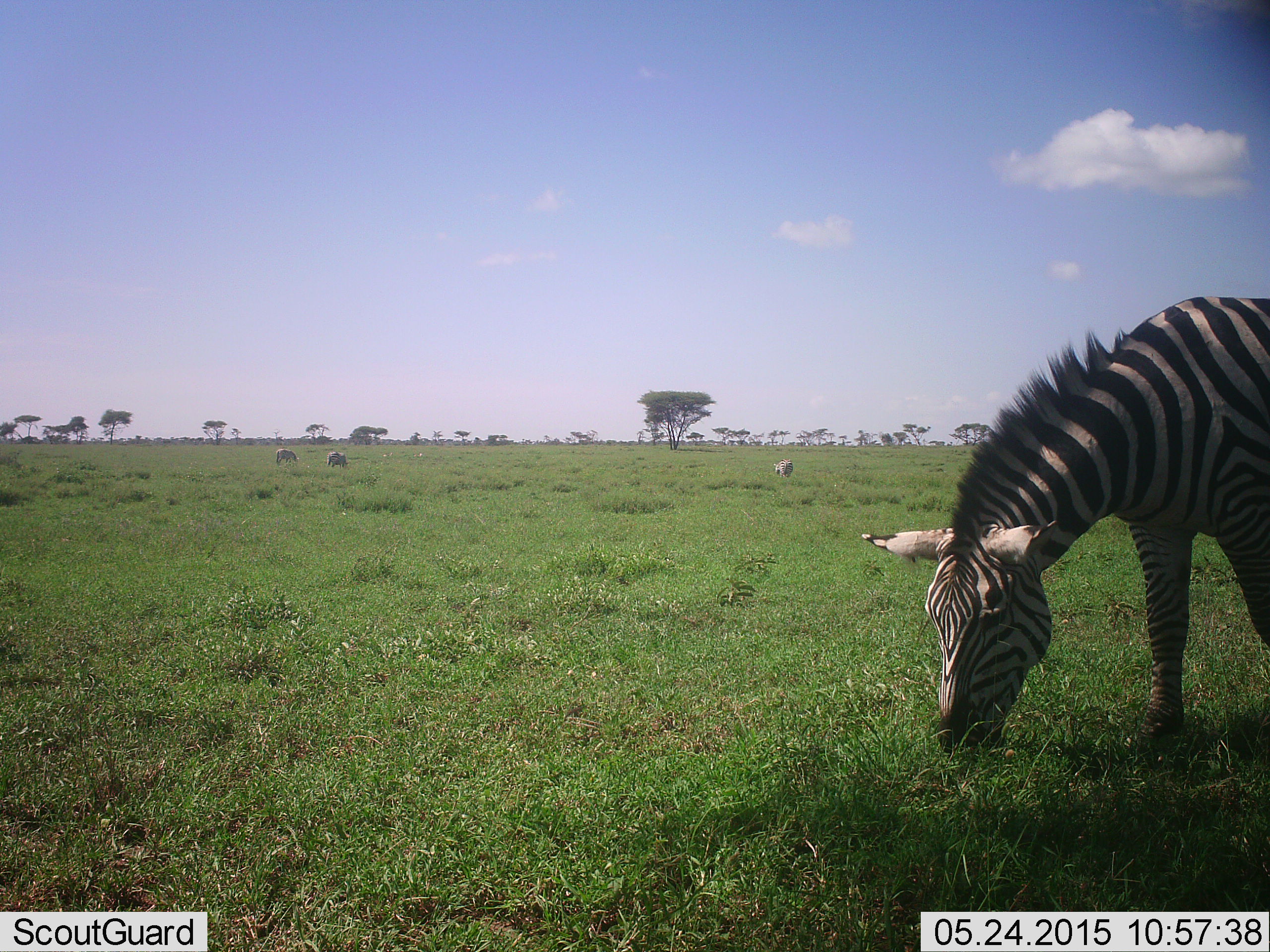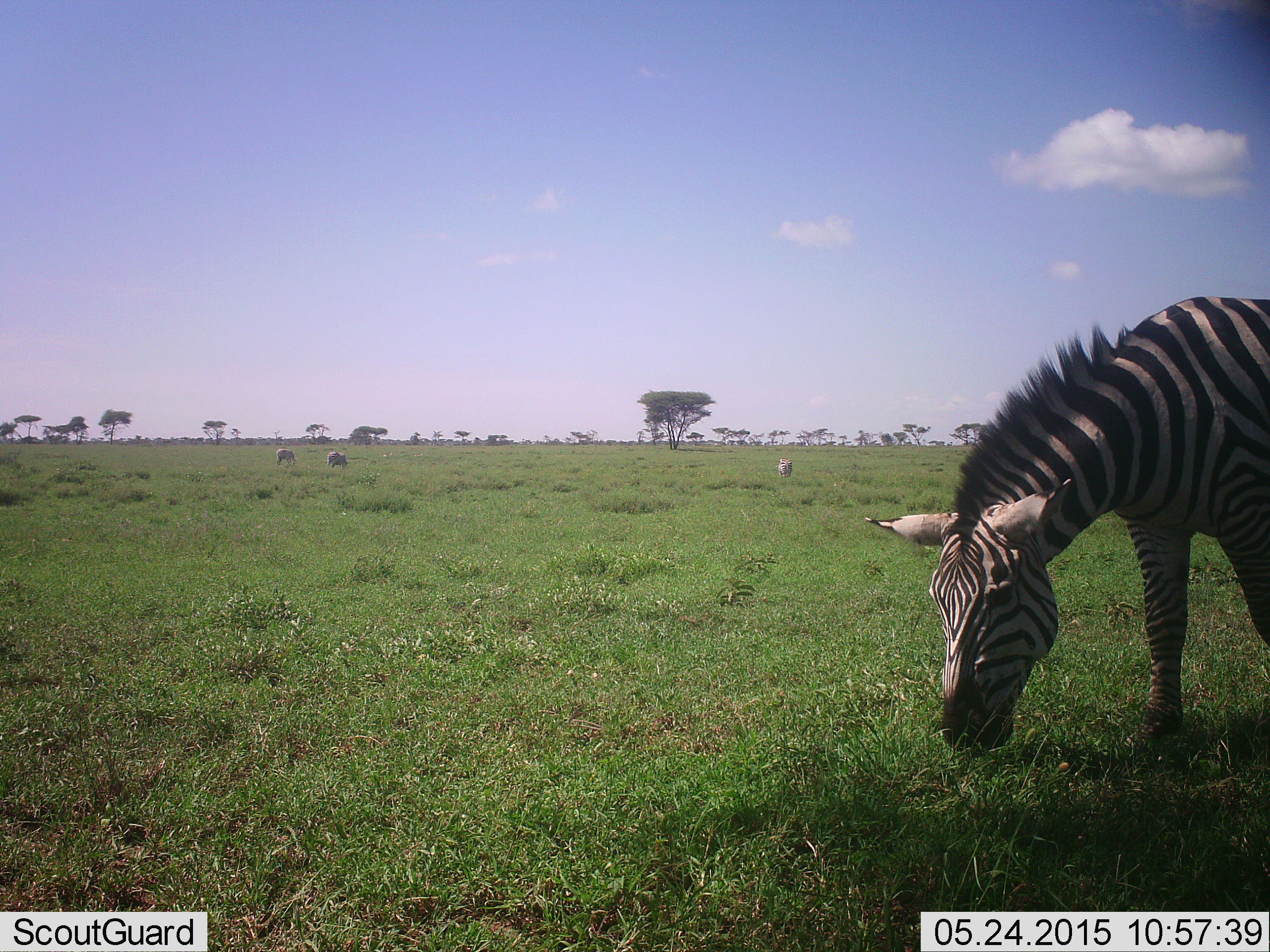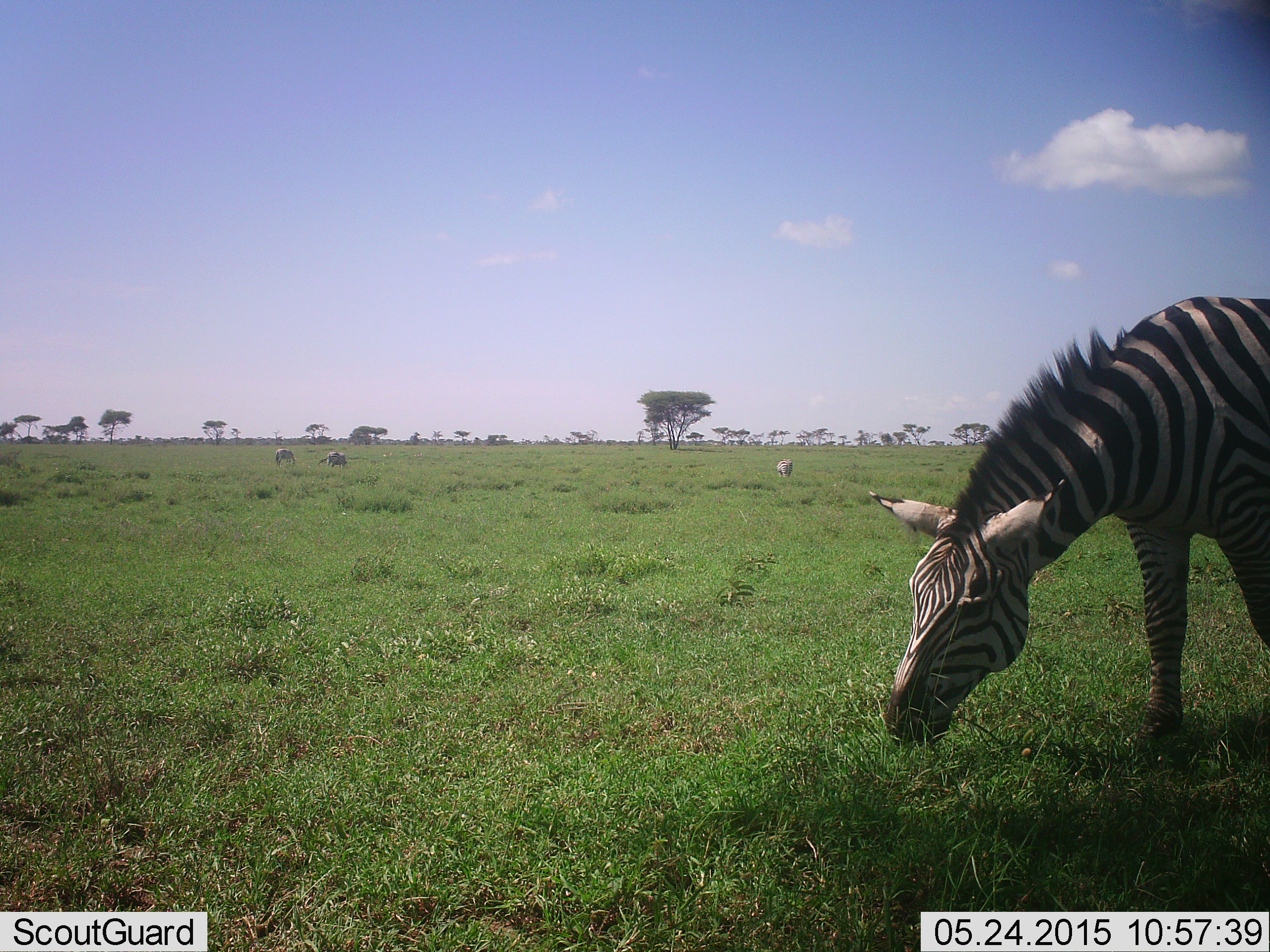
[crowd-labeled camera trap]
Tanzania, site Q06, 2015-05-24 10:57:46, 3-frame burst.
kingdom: Animalia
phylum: Chordata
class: Mammalia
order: Perissodactyla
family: Equidae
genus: Equus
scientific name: Equus quagga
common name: plains zebra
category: zebra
Zebra (plains zebra) (Equus quagga), count 4. Behavior (volunteer vote fractions): standing 0%, resting 0%, moving 0%, interacting 0%. Young present (vote fraction): 0%. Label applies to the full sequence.